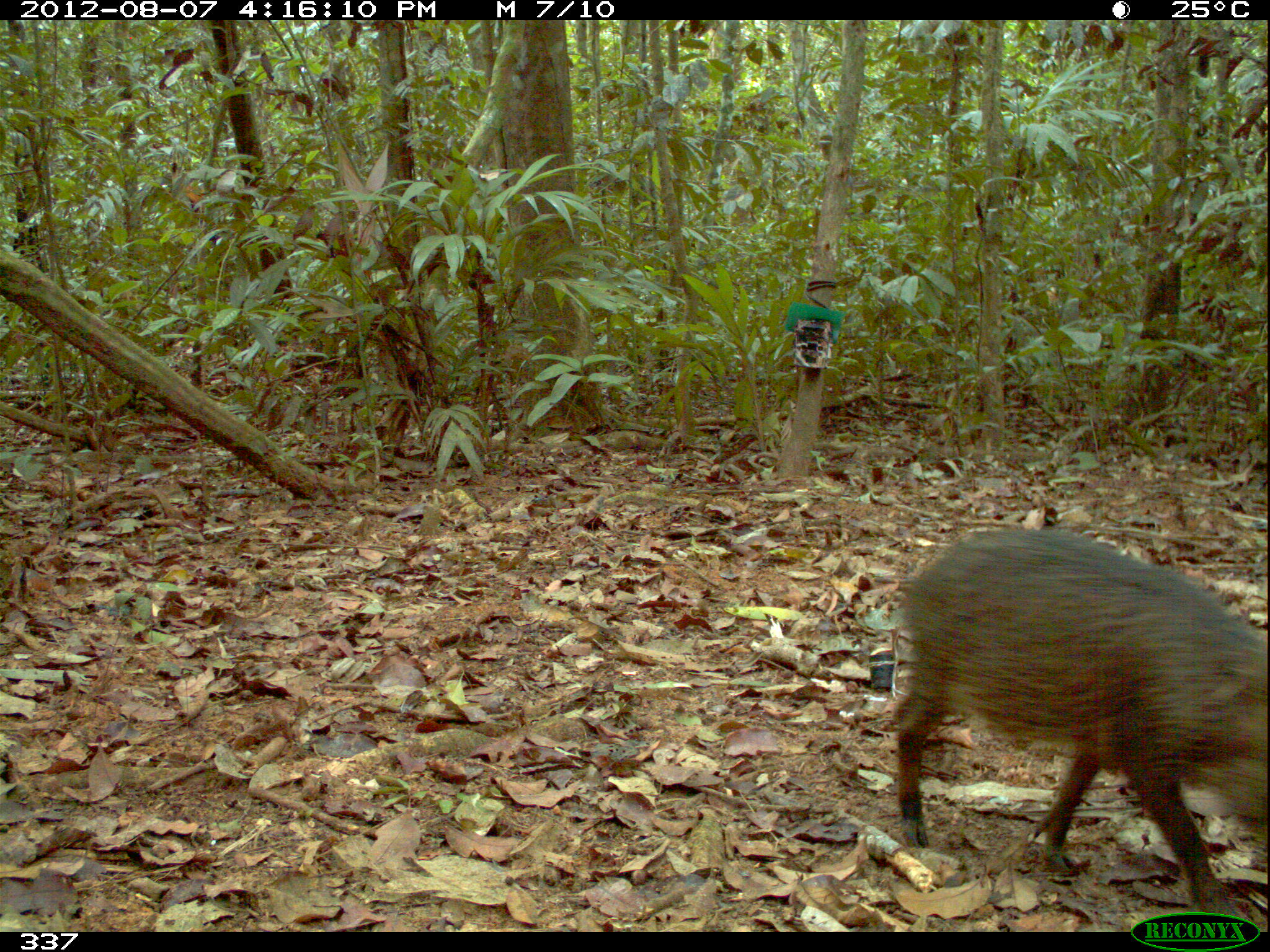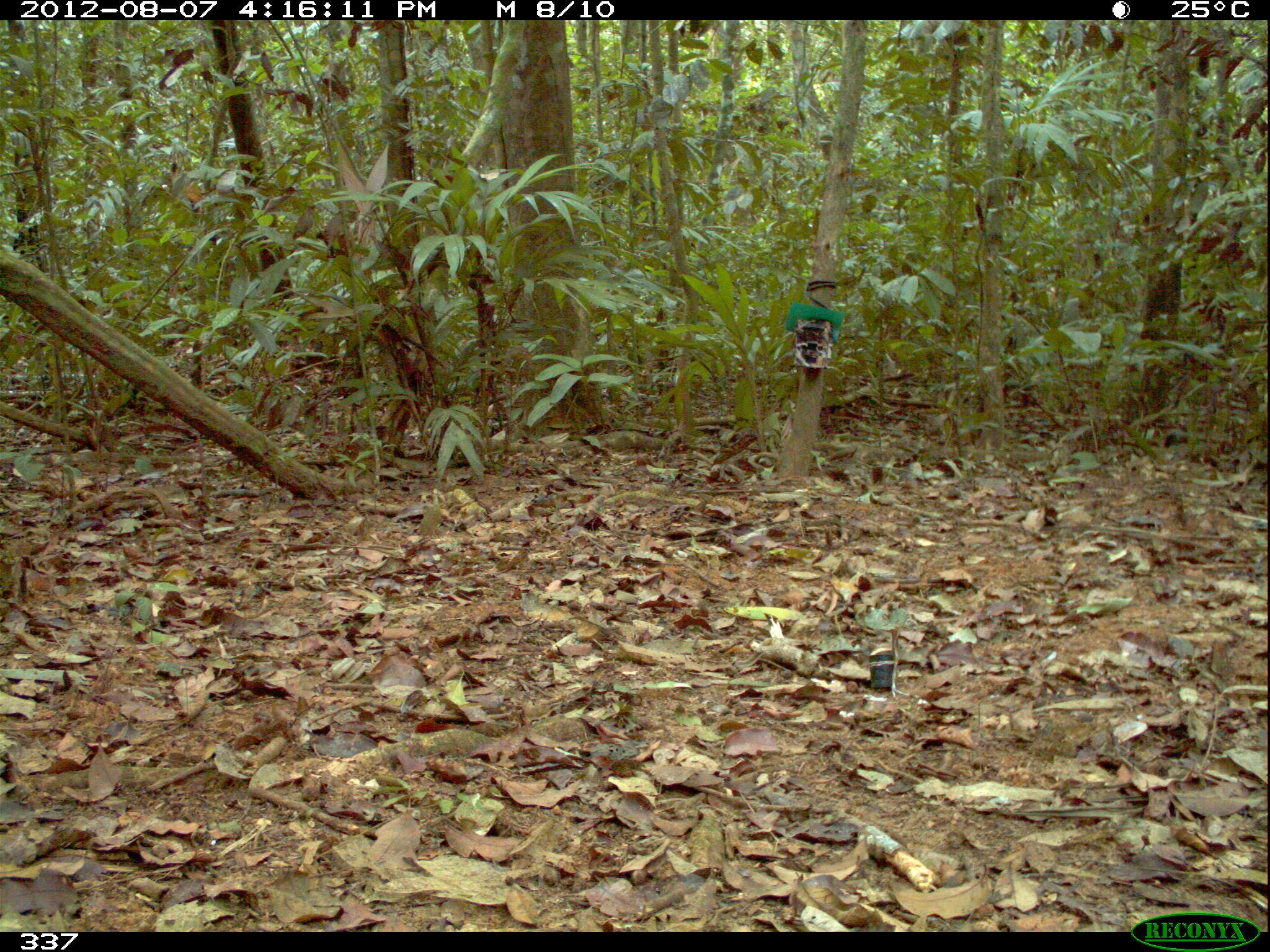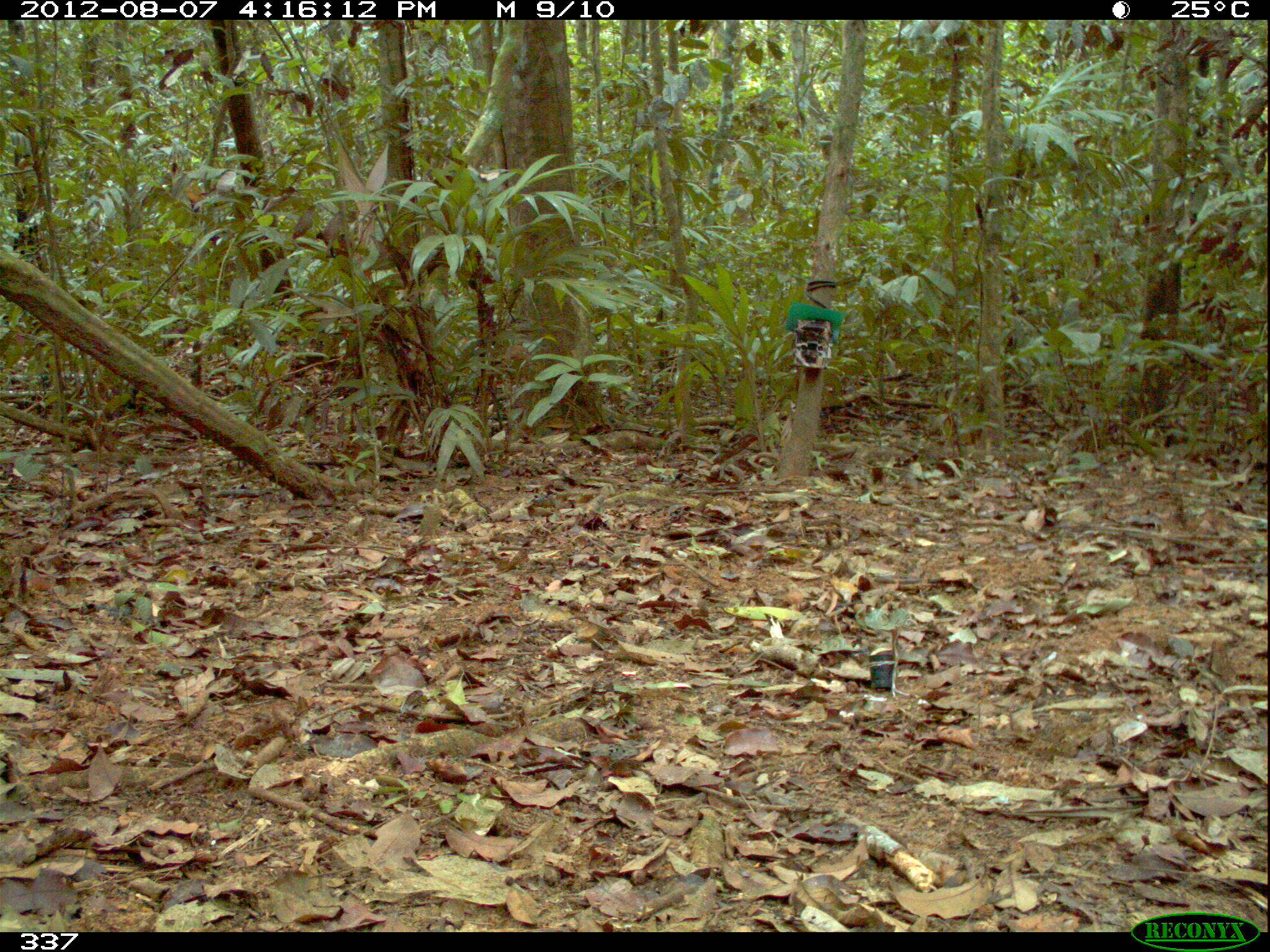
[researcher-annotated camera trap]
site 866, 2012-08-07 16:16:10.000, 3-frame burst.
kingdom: Animalia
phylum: Chordata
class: Mammalia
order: Artiodactyla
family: Tayassuidae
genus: Tayassu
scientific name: Tayassu pecari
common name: white-lipped peccary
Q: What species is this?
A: Tayassu pecari (white-lipped peccary).